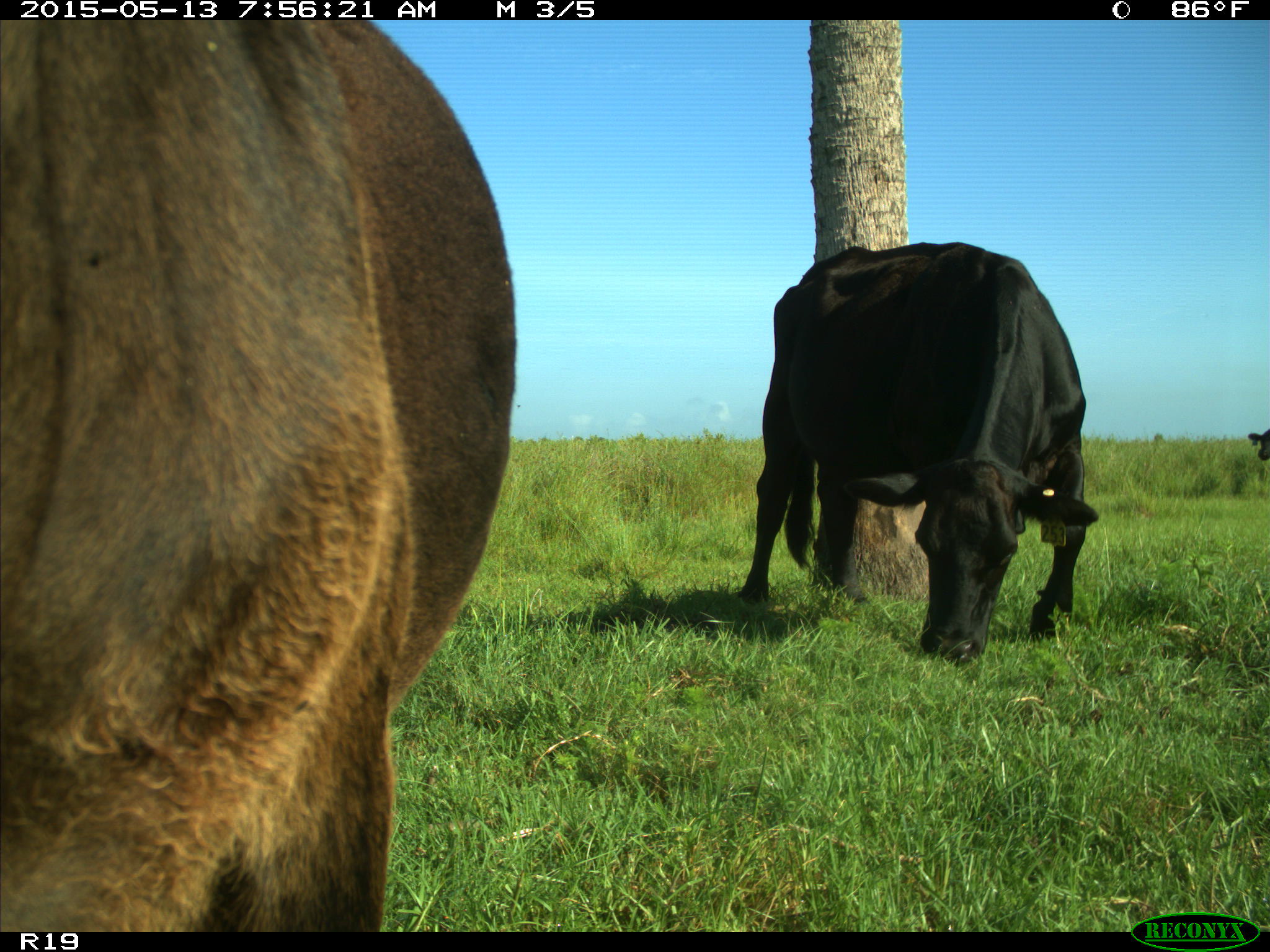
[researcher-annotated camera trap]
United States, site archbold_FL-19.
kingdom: Animalia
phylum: Chordata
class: Mammalia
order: Artiodactyla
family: Bovidae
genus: Bos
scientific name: Bos taurus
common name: domestic cow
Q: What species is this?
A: Bos taurus (domestic cow).